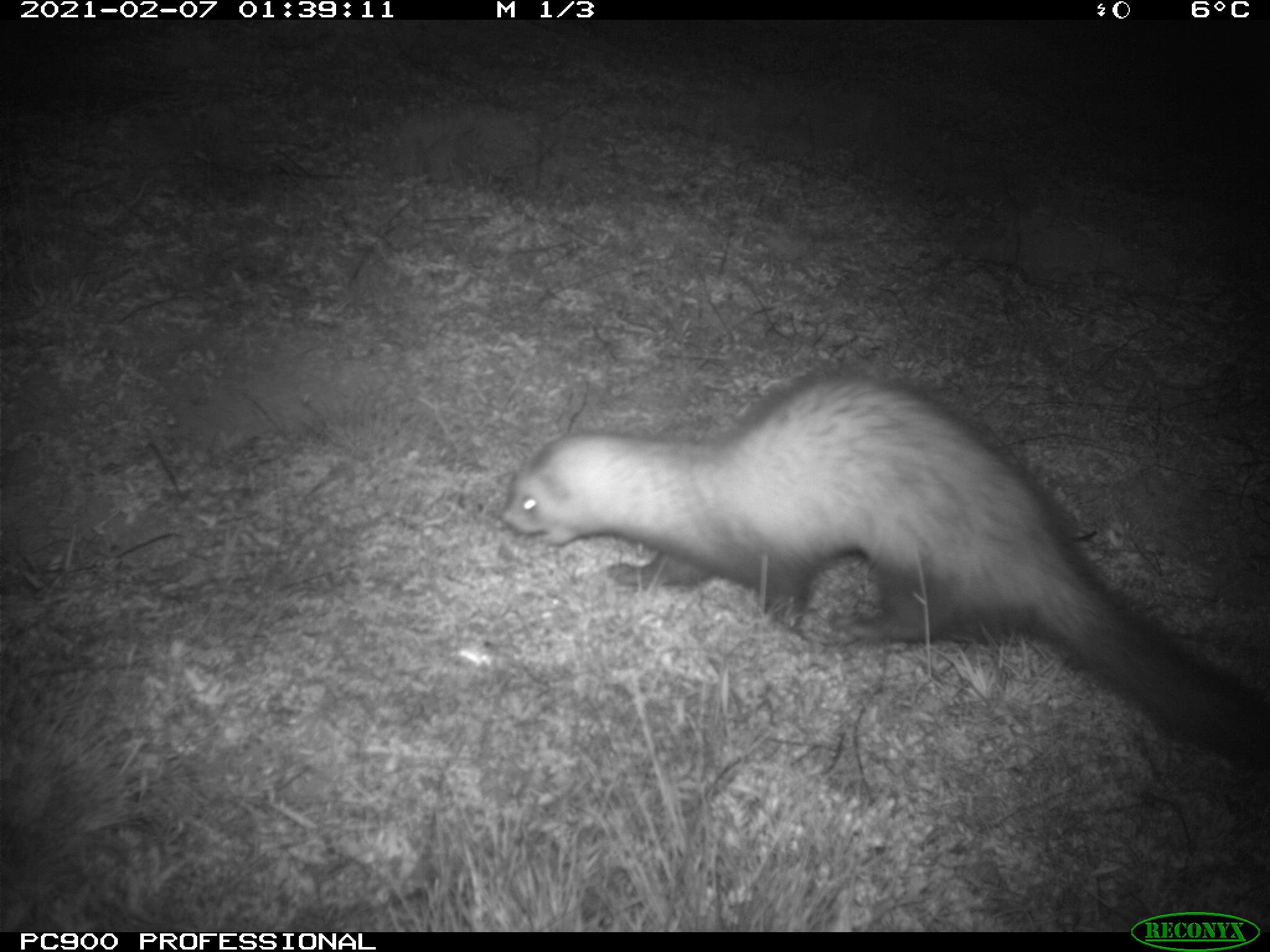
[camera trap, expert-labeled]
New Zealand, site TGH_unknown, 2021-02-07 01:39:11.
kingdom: Animalia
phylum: Chordata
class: Mammalia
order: Carnivora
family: Mustelidae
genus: Mustela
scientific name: Mustela furo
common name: ferret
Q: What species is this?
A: Ferret (Mustela furo).